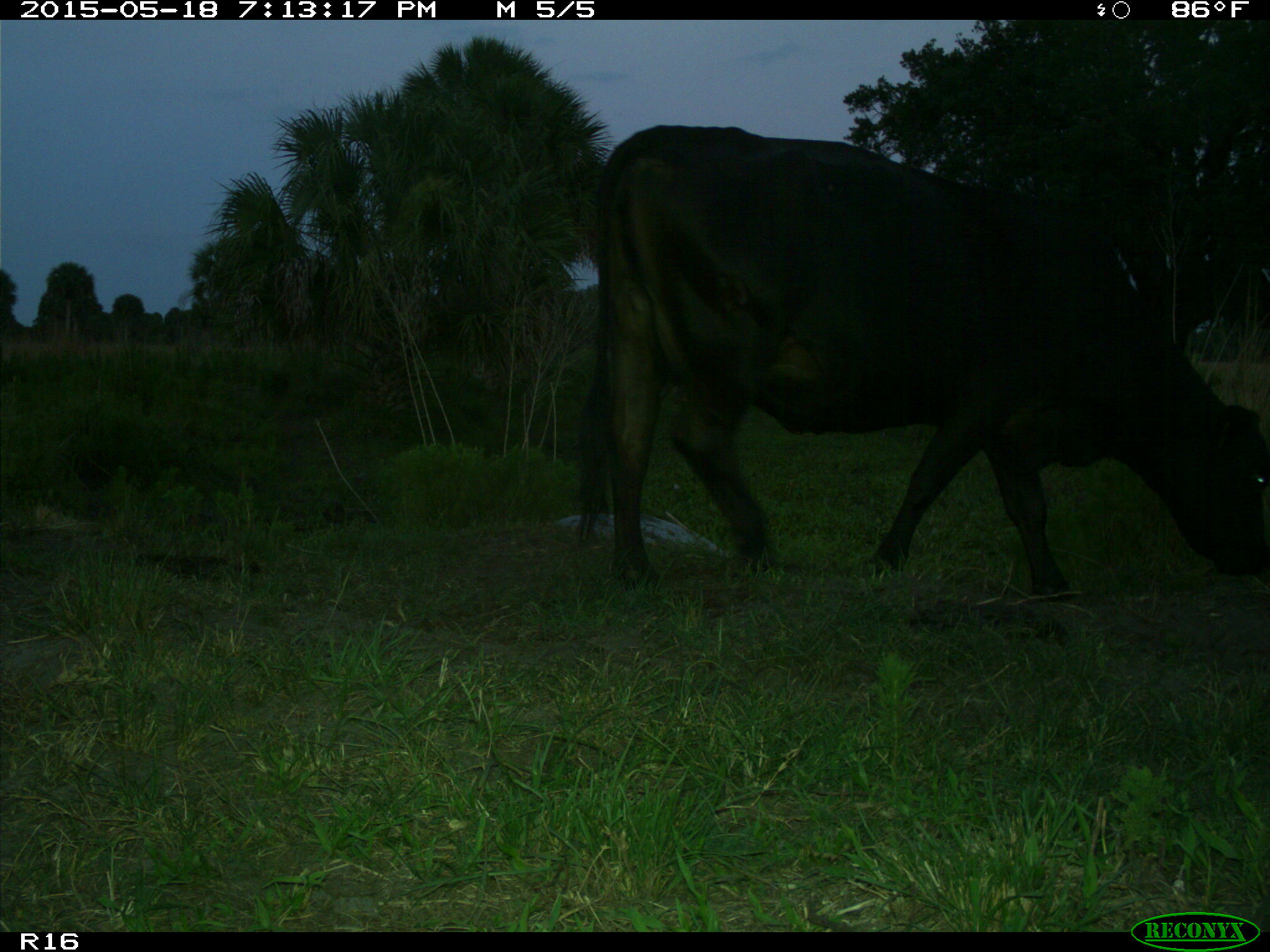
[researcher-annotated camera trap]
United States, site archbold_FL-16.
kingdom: Animalia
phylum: Chordata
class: Mammalia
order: Artiodactyla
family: Bovidae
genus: Bos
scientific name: Bos taurus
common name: domestic cow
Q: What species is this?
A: Bos taurus (domestic cow).